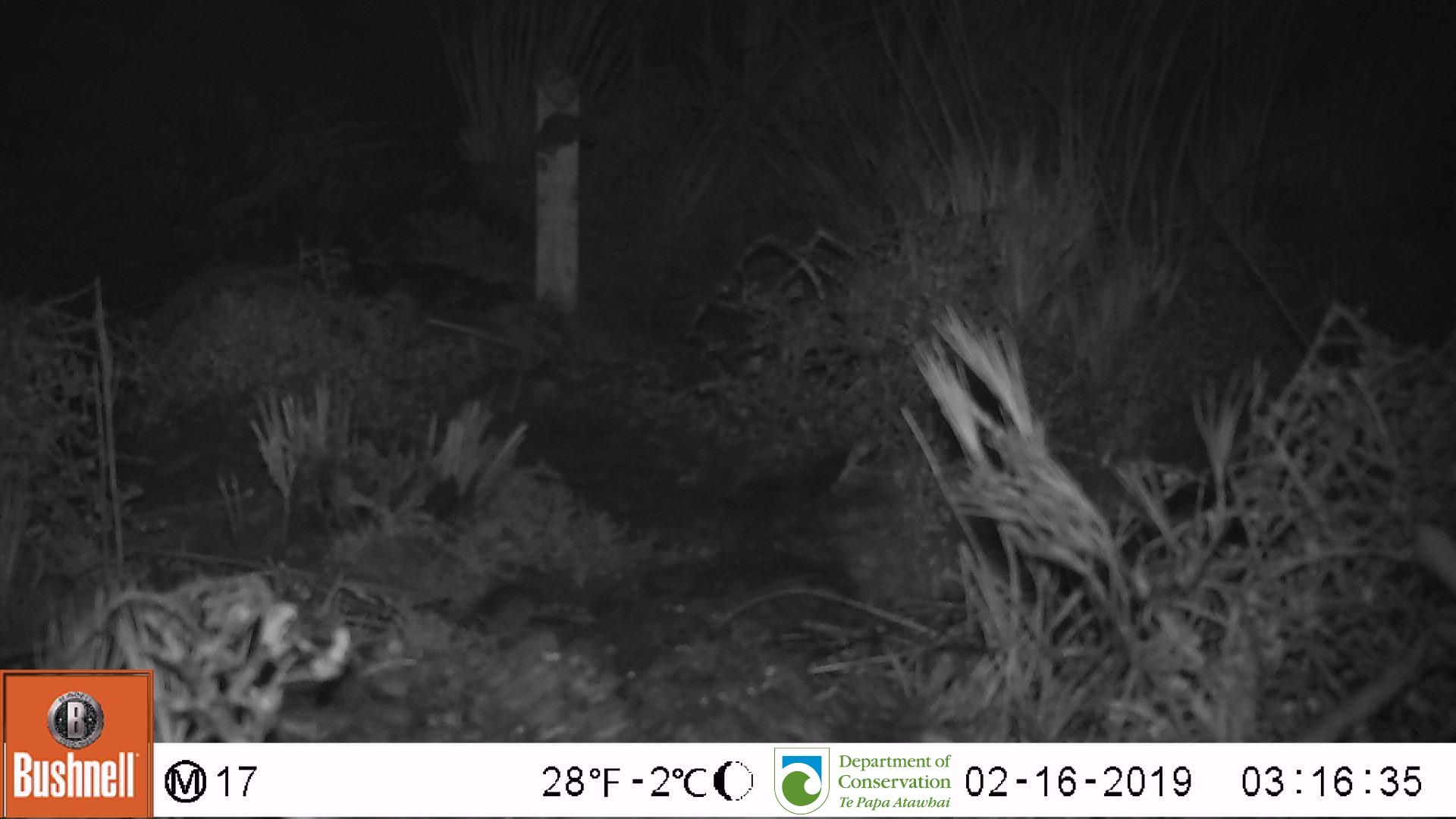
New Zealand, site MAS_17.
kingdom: Animalia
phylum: Chordata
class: Mammalia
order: Rodentia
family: Muridae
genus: Mus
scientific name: Mus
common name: mouse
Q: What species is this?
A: Mouse (Mus).